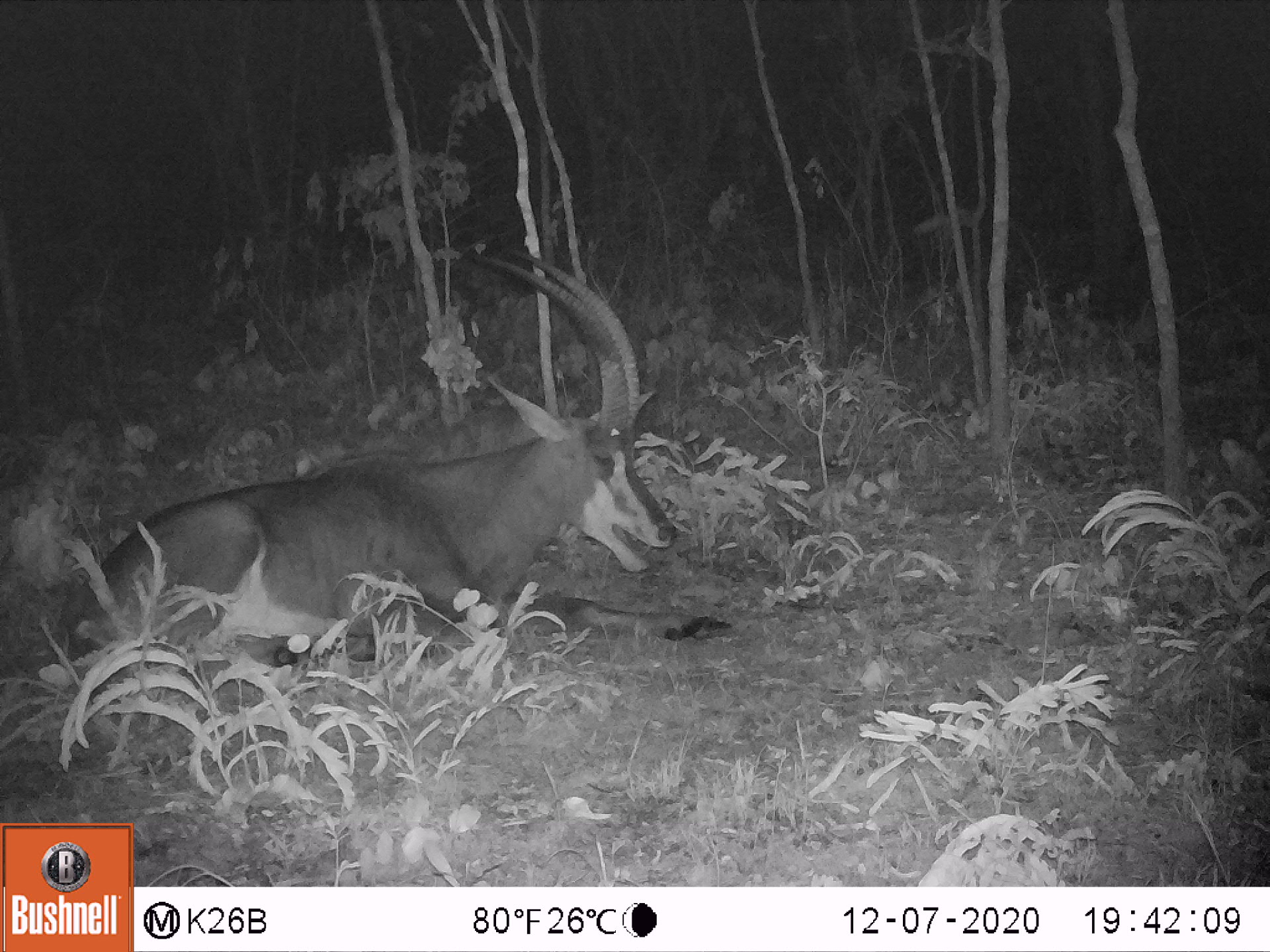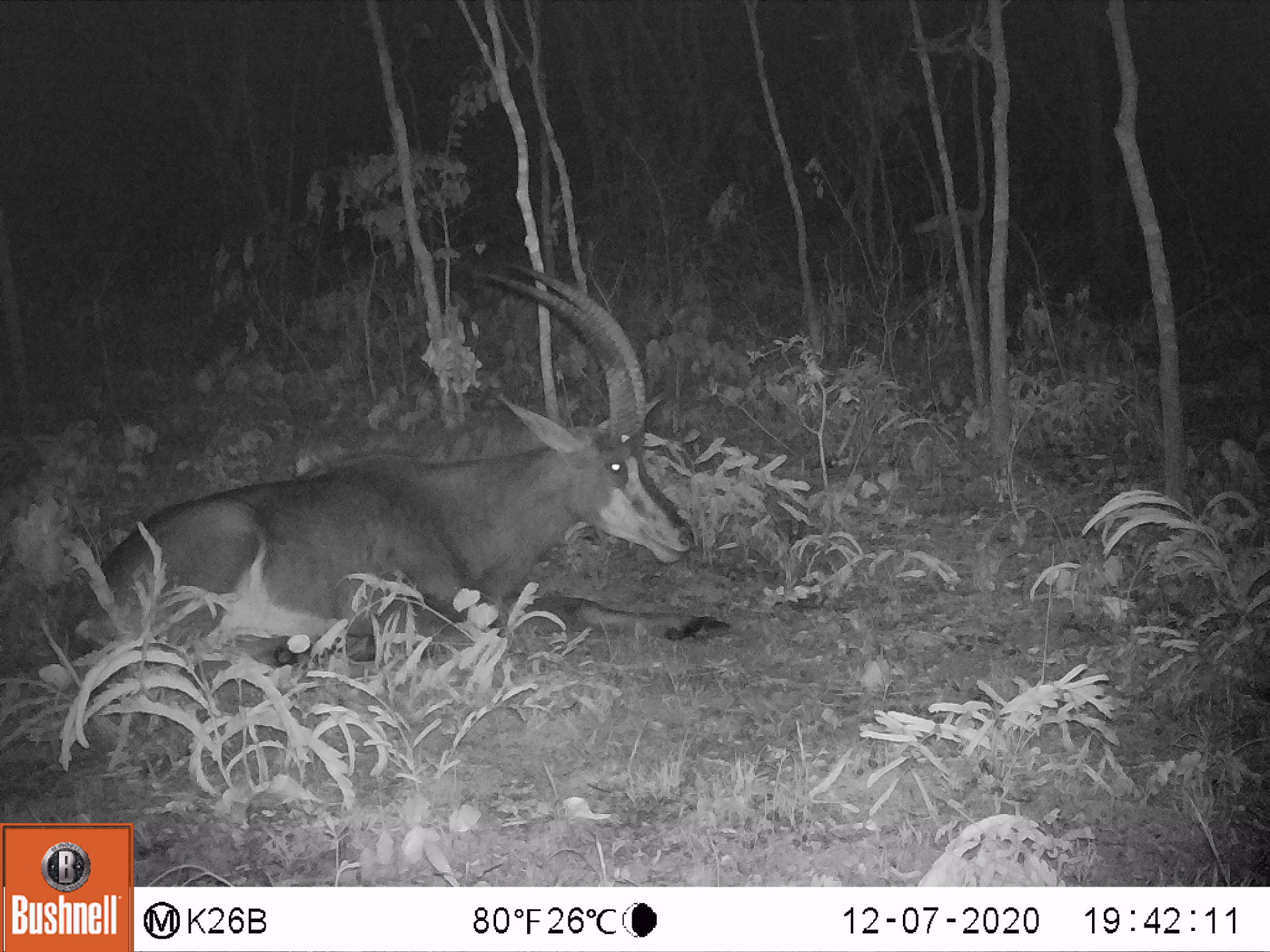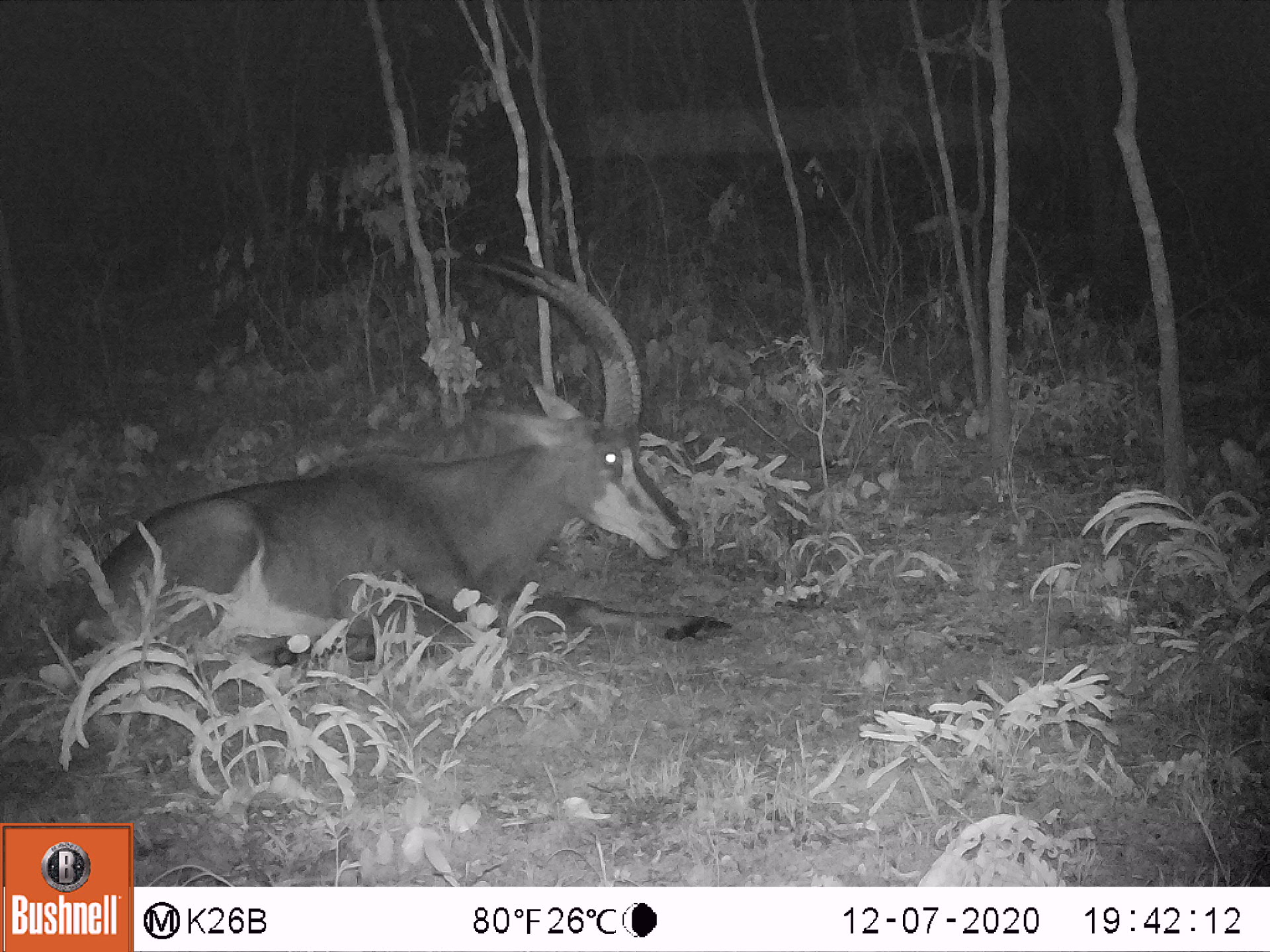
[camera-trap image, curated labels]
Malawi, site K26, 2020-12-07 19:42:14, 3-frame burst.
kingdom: Animalia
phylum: Chordata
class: Mammalia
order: Artiodactyla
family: Bovidae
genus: Hippotragus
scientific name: Hippotragus niger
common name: sable antelope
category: sable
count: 1